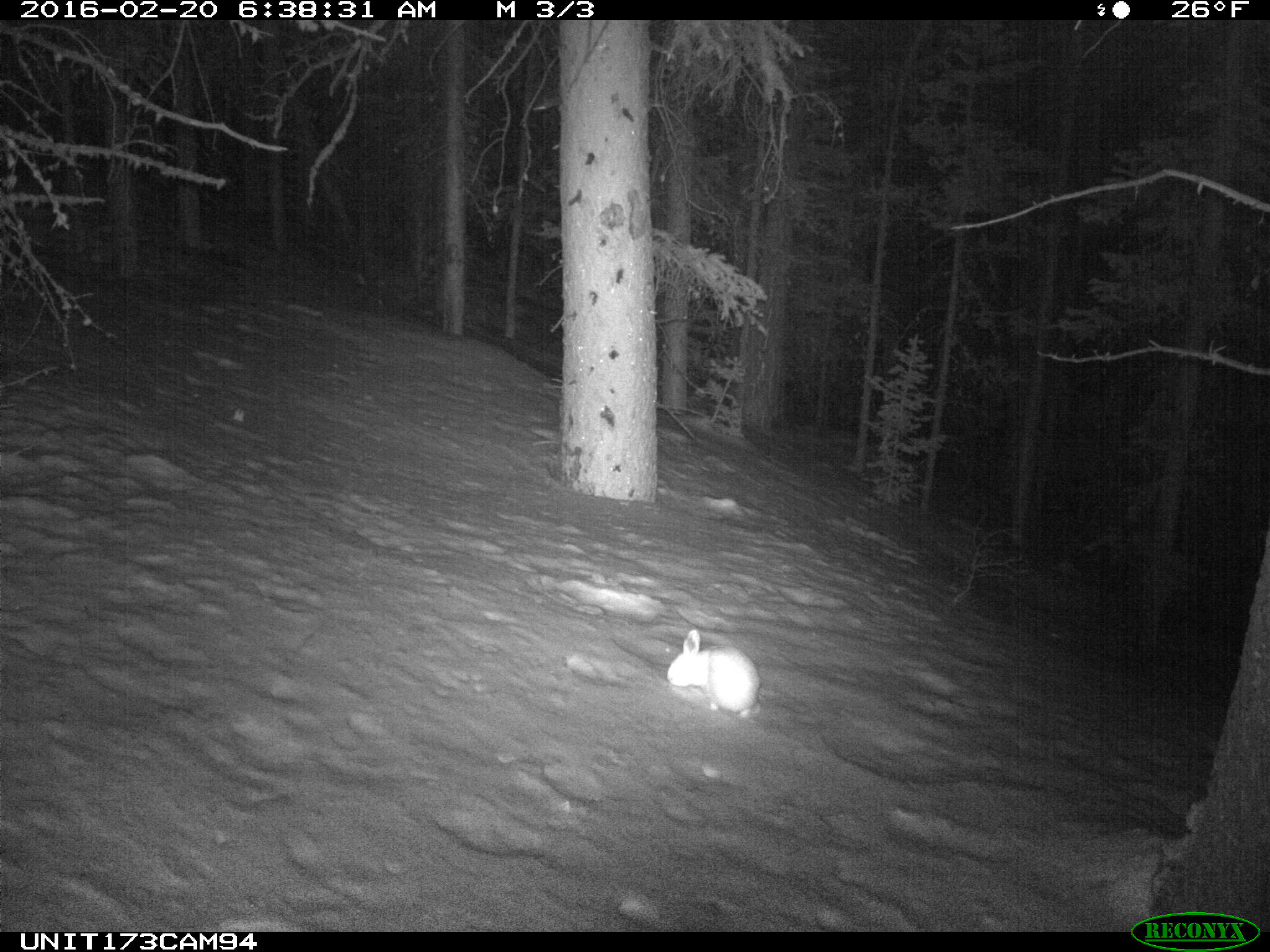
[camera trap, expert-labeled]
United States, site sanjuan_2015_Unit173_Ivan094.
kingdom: Animalia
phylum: Chordata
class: Mammalia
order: Lagomorpha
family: Leporidae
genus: Lepus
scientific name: Lepus americanus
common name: snowshoe hare